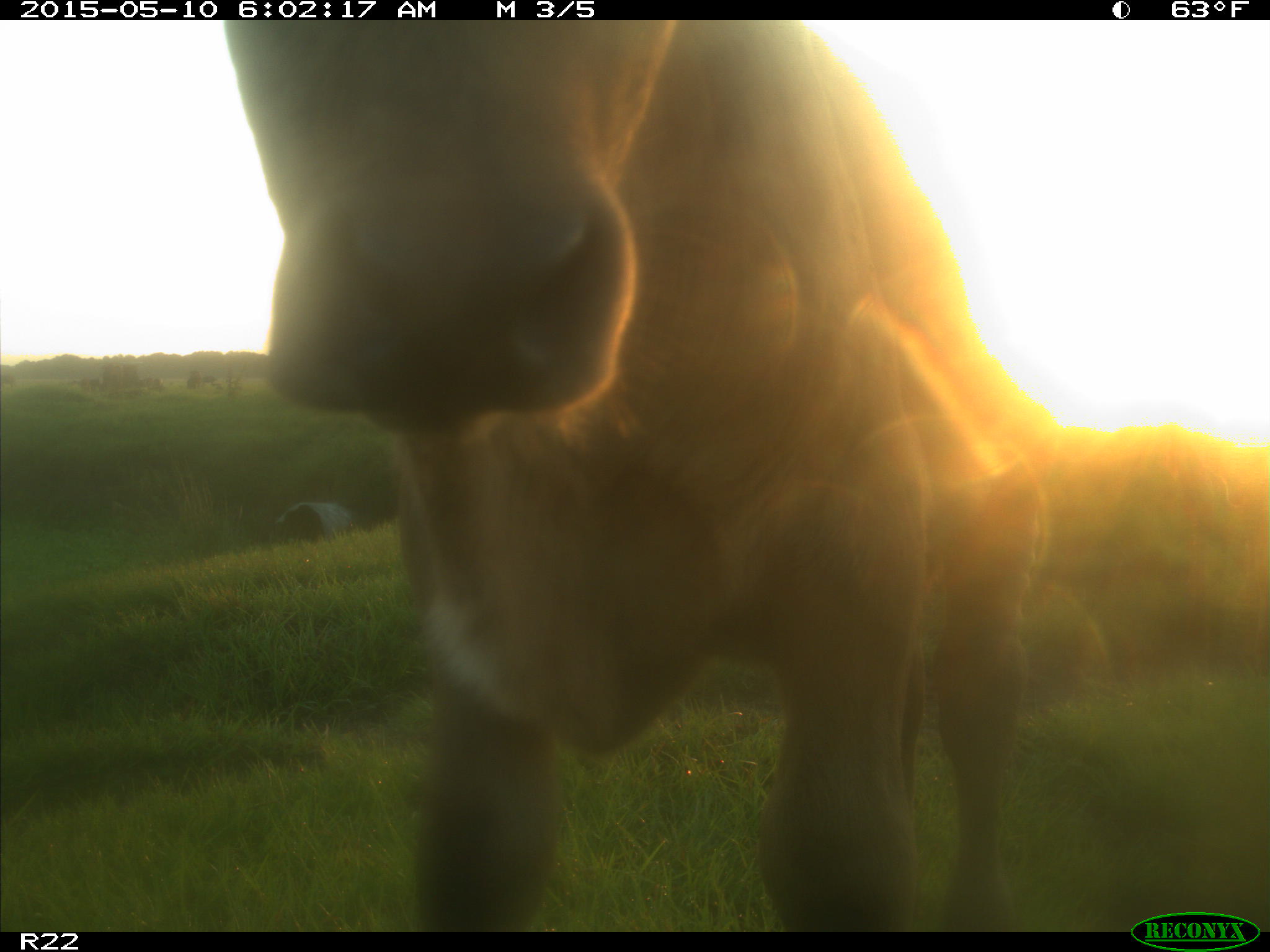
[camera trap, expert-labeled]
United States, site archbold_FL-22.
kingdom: Animalia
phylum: Chordata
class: Mammalia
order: Artiodactyla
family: Bovidae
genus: Bos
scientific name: Bos taurus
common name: domestic cow